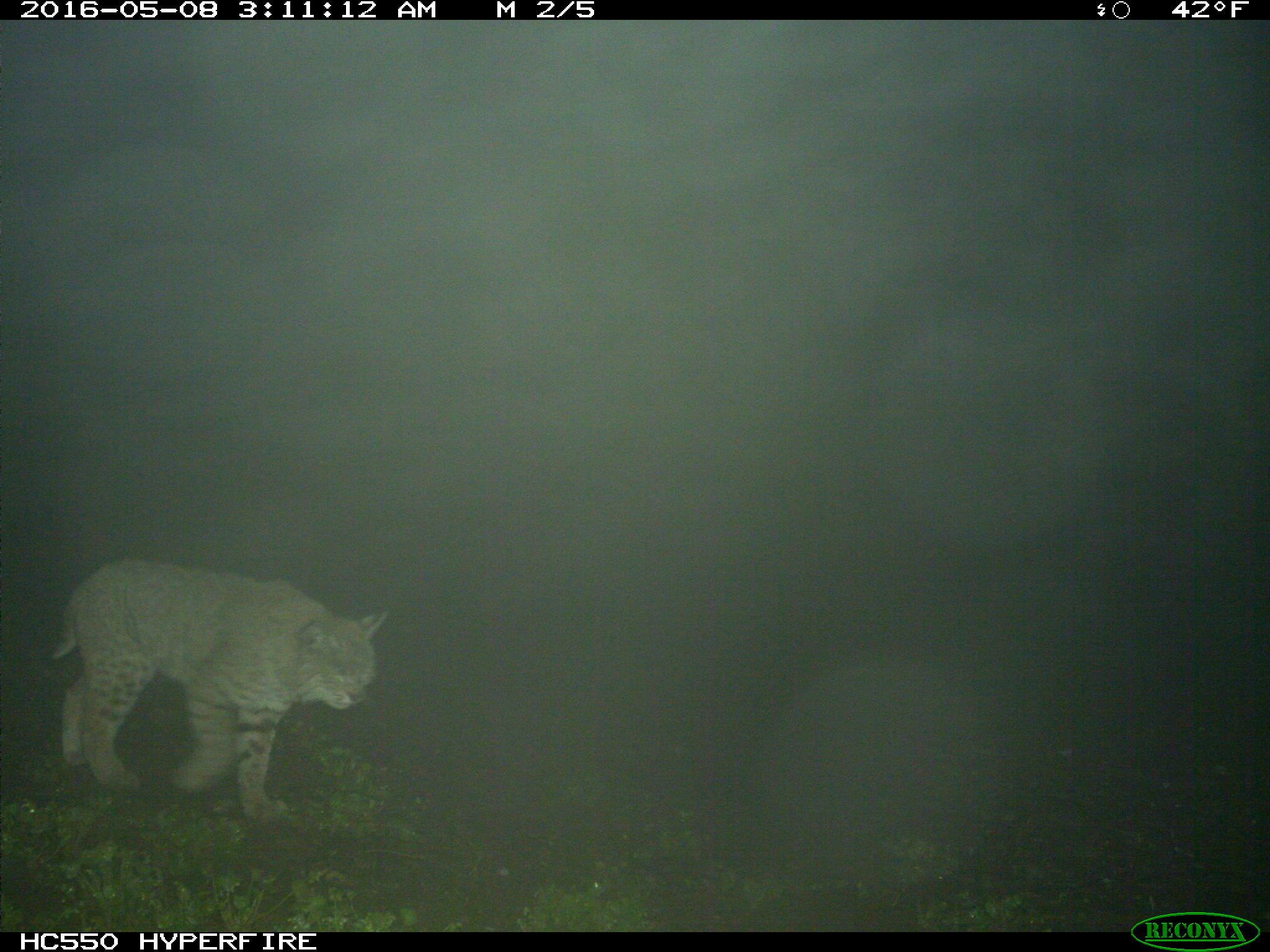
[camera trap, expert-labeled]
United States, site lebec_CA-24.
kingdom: Animalia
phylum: Chordata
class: Mammalia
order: Carnivora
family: Felidae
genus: Lynx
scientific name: Lynx rufus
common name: bobcat